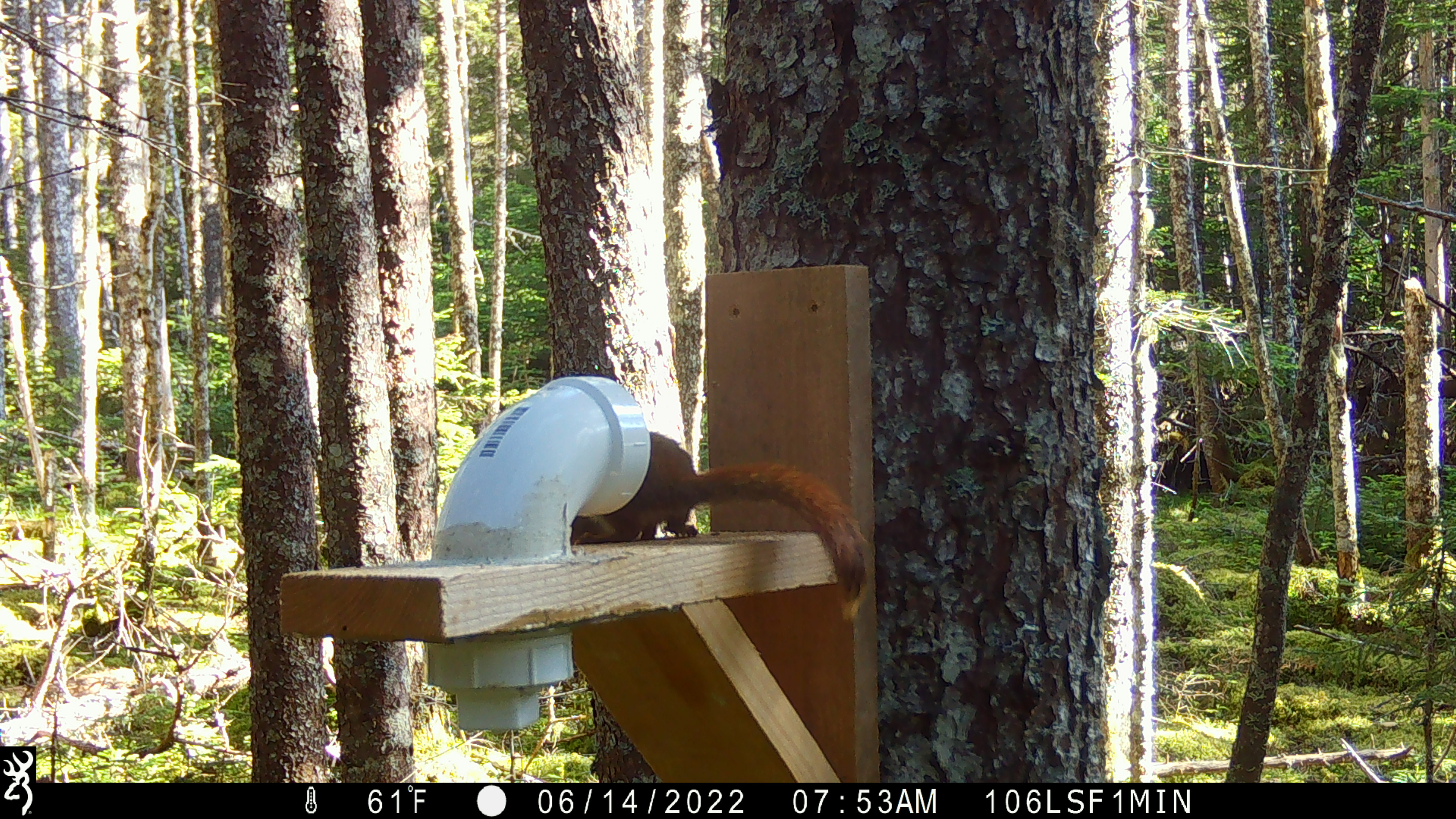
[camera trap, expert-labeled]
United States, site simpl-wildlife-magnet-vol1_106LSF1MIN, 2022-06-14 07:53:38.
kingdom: Animalia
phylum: Chordata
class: Mammalia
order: Rodentia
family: Sciuridae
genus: Tamiasciurus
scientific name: Tamiasciurus hudsonicus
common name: red squirrel